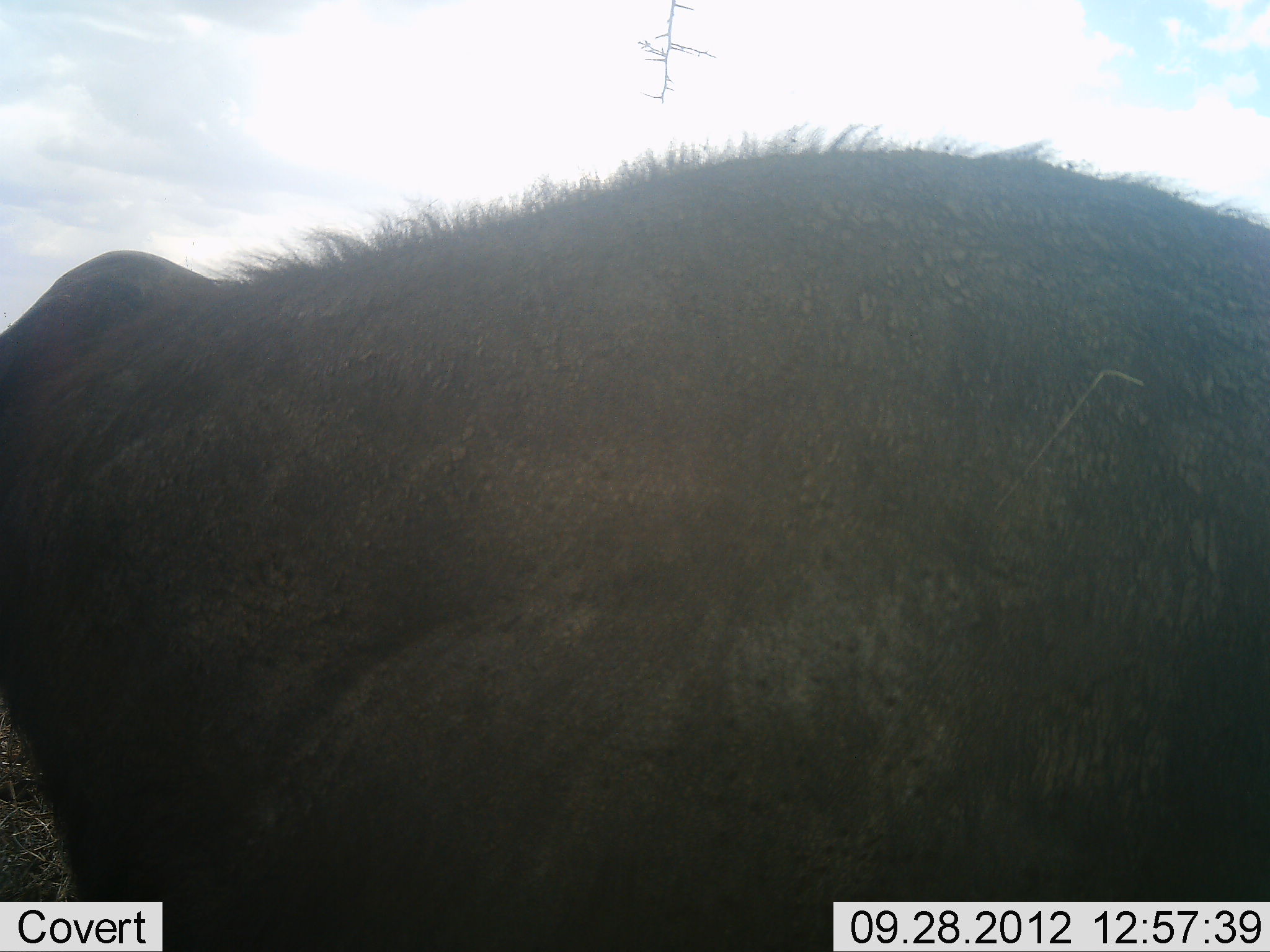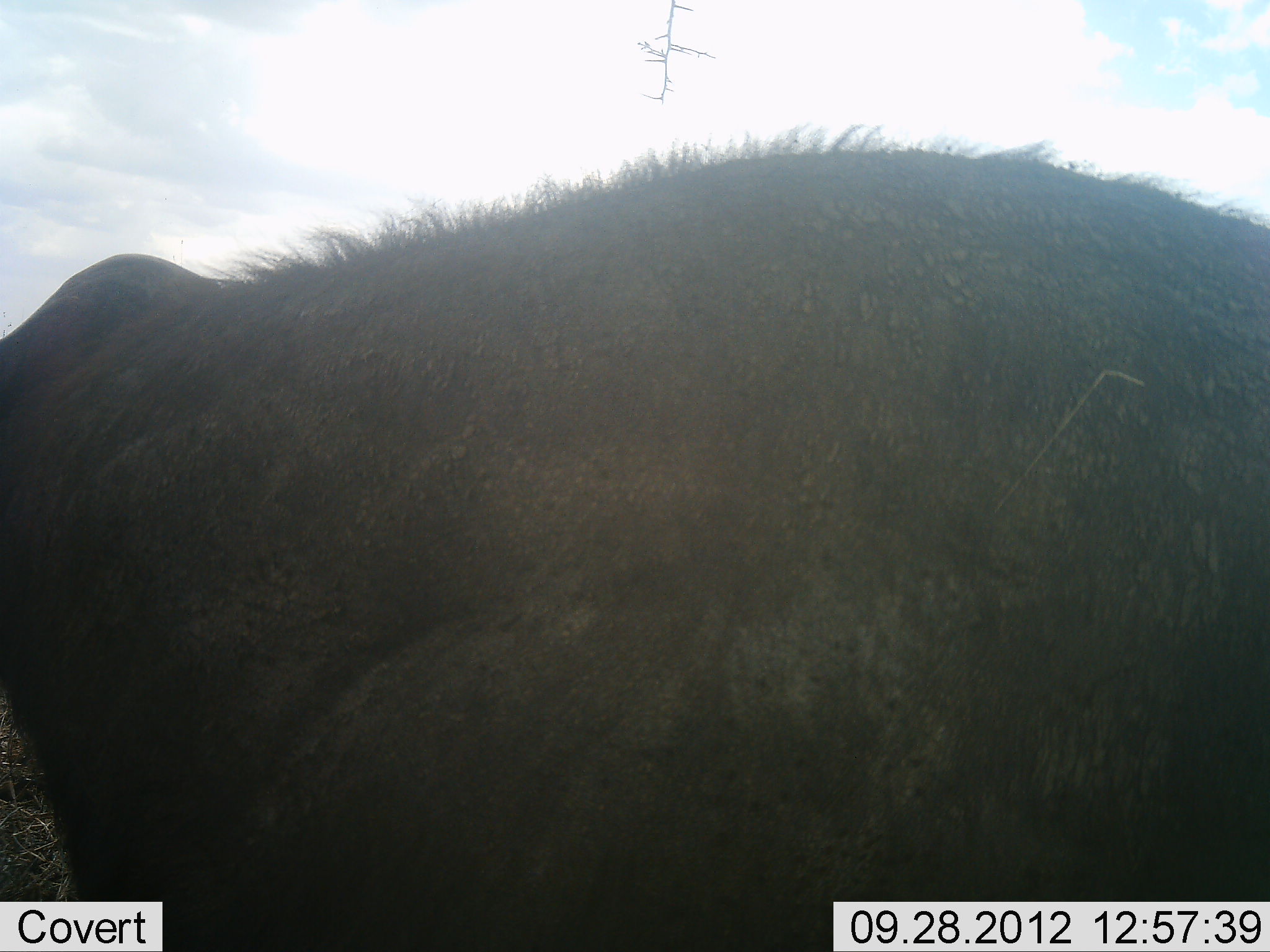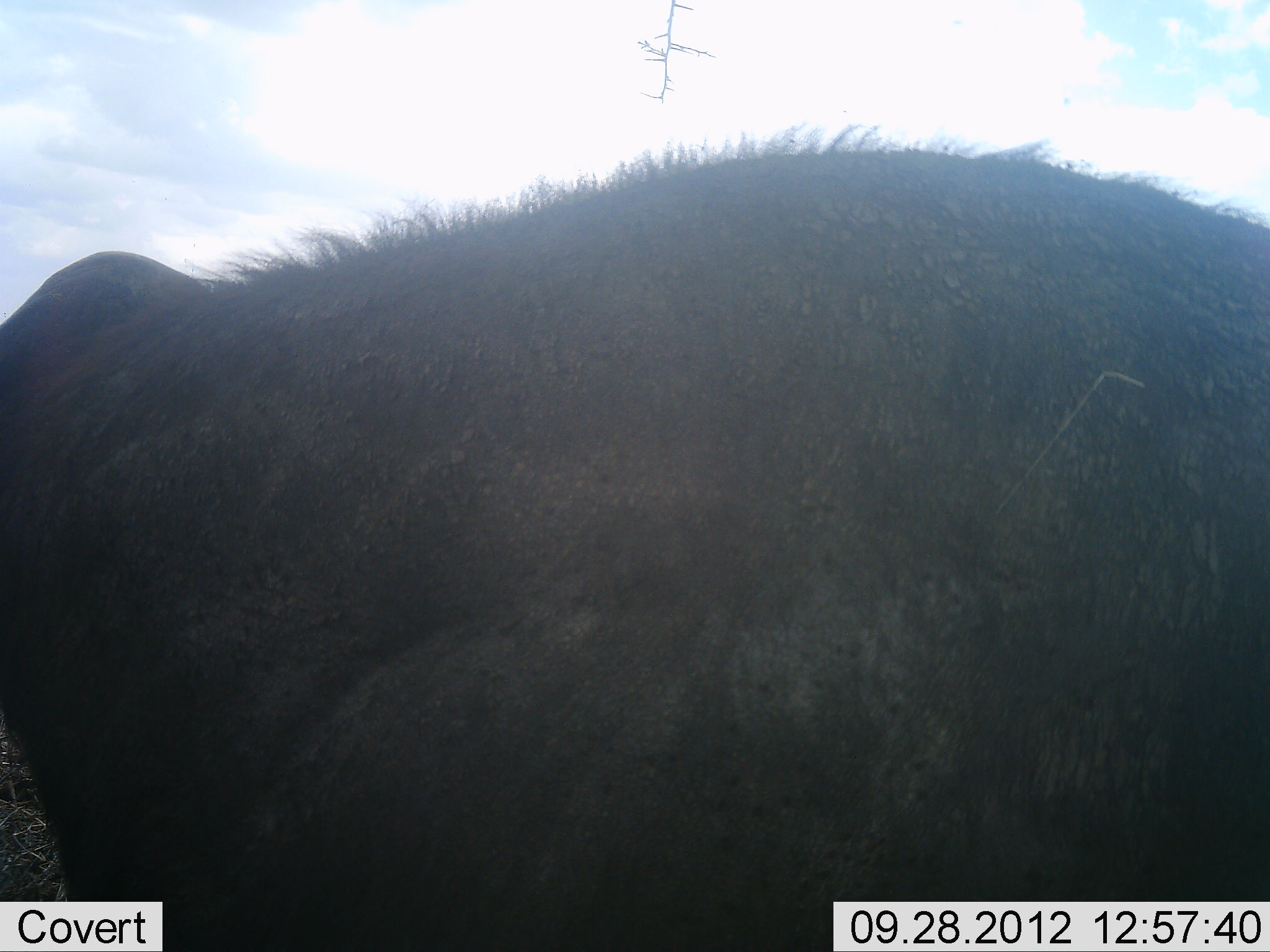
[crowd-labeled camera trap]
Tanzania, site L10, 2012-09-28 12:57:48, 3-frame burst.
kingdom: Animalia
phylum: Chordata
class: Mammalia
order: Artiodactyla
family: Bovidae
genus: Syncerus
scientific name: Syncerus caffer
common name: cape buffalo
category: buffalo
Buffalo (cape buffalo) (Syncerus caffer), count 1. Behavior (volunteer vote fractions): standing 70%, resting 40%, moving 0%, interacting 0%. Young present (vote fraction): 0%. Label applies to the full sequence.